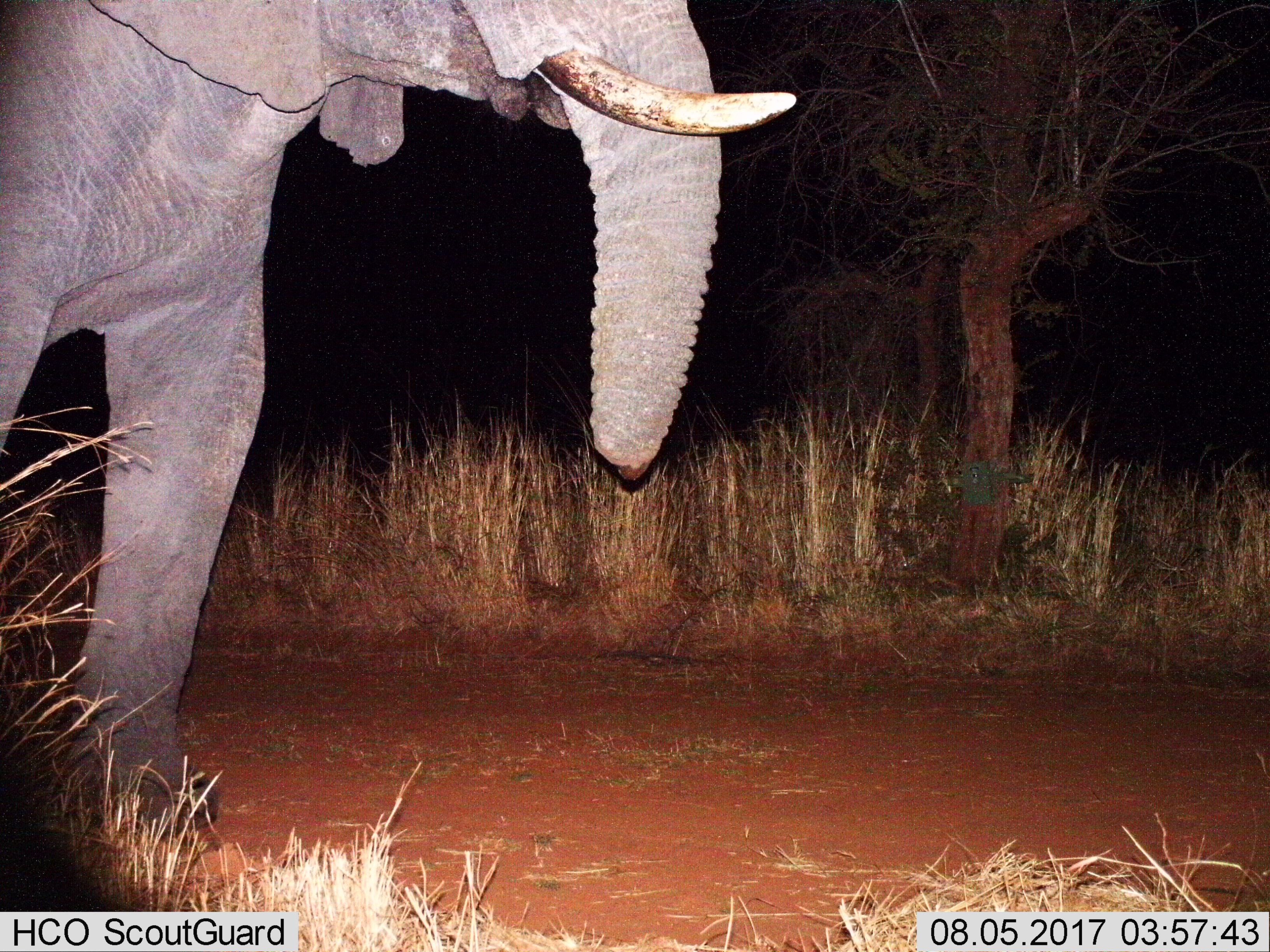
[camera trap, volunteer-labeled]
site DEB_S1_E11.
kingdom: Animalia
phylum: Chordata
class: Mammalia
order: Proboscidea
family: Elephantidae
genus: Loxodonta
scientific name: Loxodonta africana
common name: african bush elephant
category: elephant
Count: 1.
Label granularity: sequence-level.